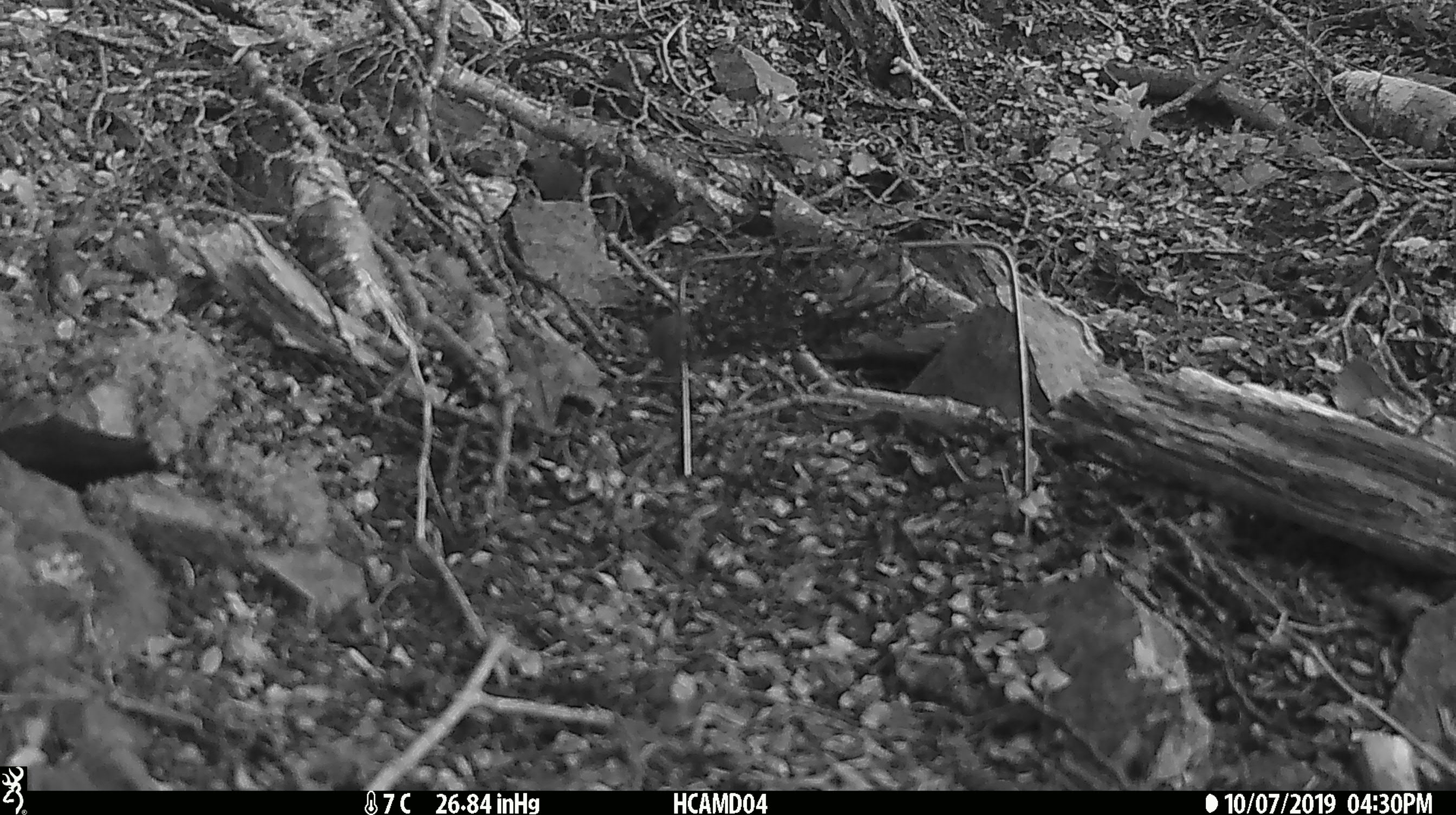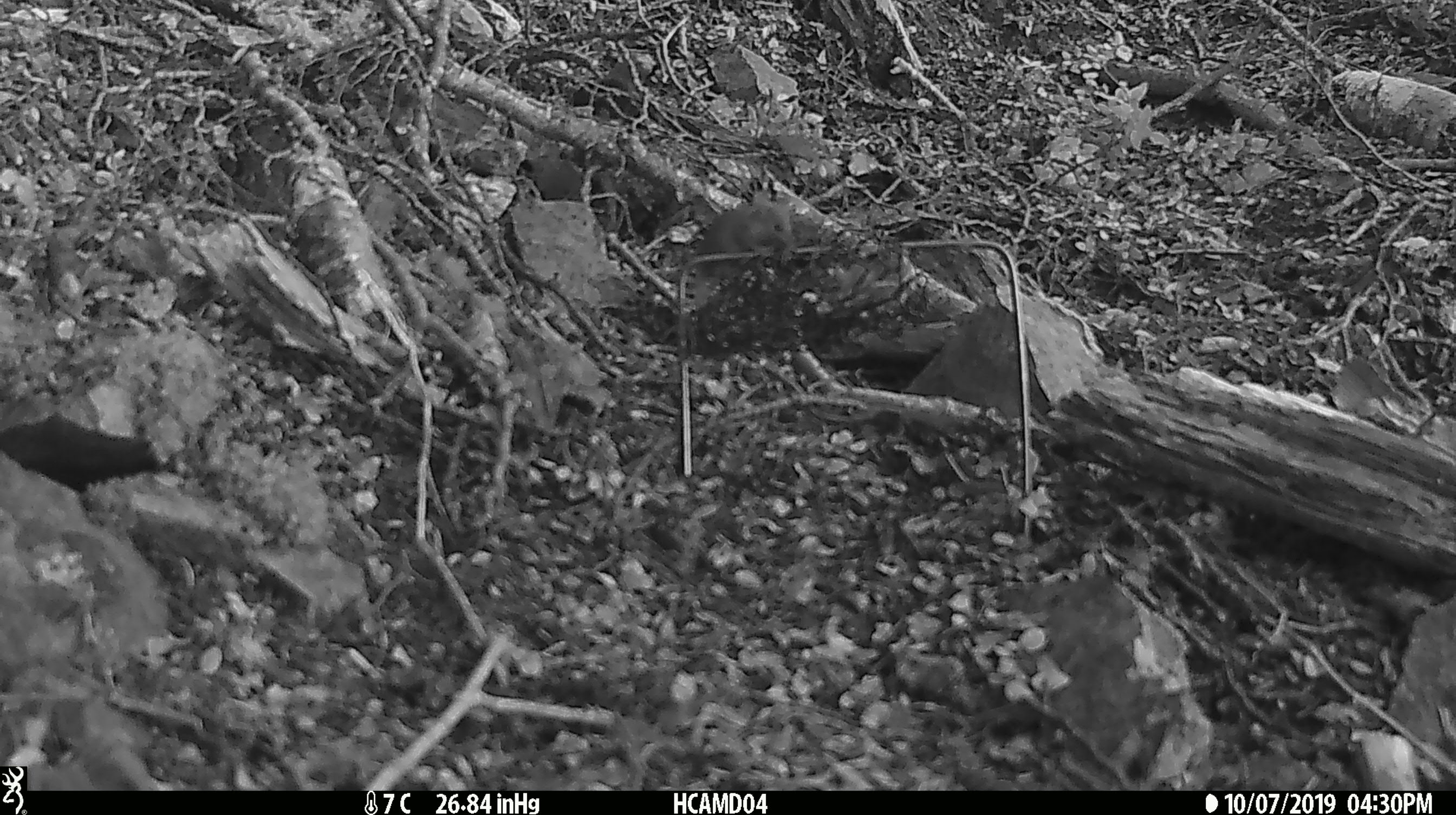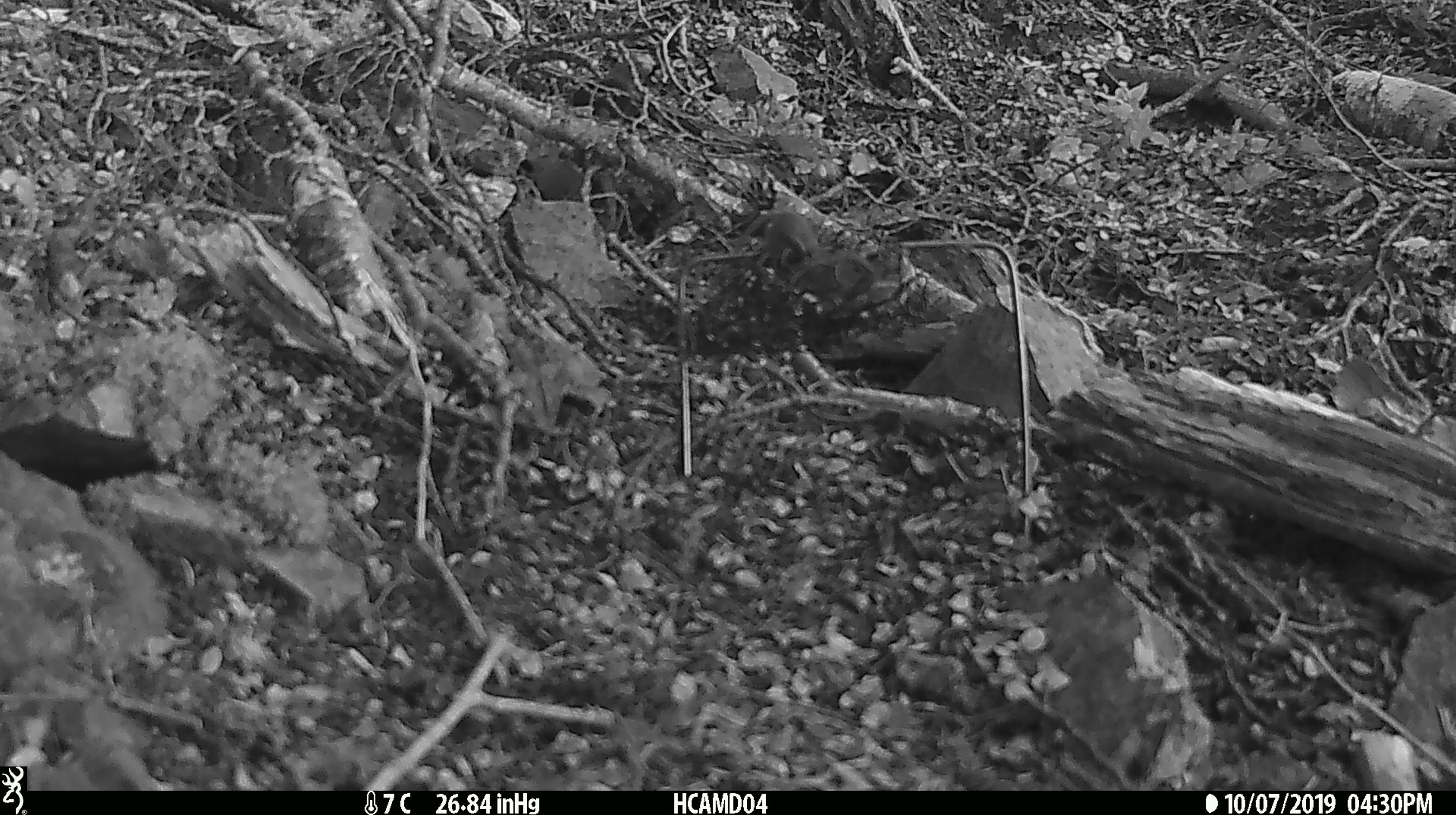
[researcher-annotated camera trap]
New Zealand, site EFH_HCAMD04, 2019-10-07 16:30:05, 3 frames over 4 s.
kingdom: Animalia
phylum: Chordata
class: Mammalia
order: Rodentia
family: Muridae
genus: Mus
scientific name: Mus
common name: mouse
Mouse (Mus).